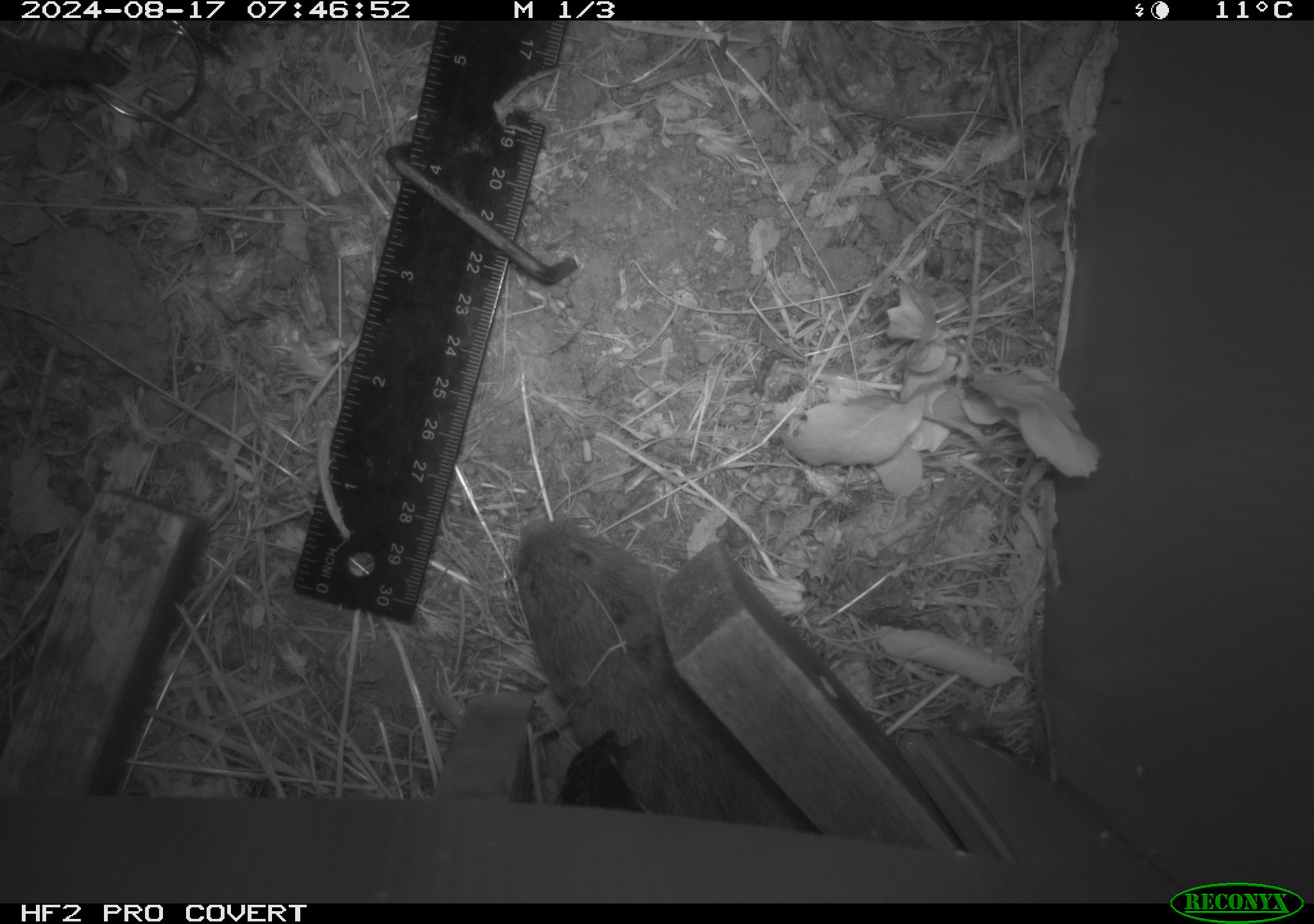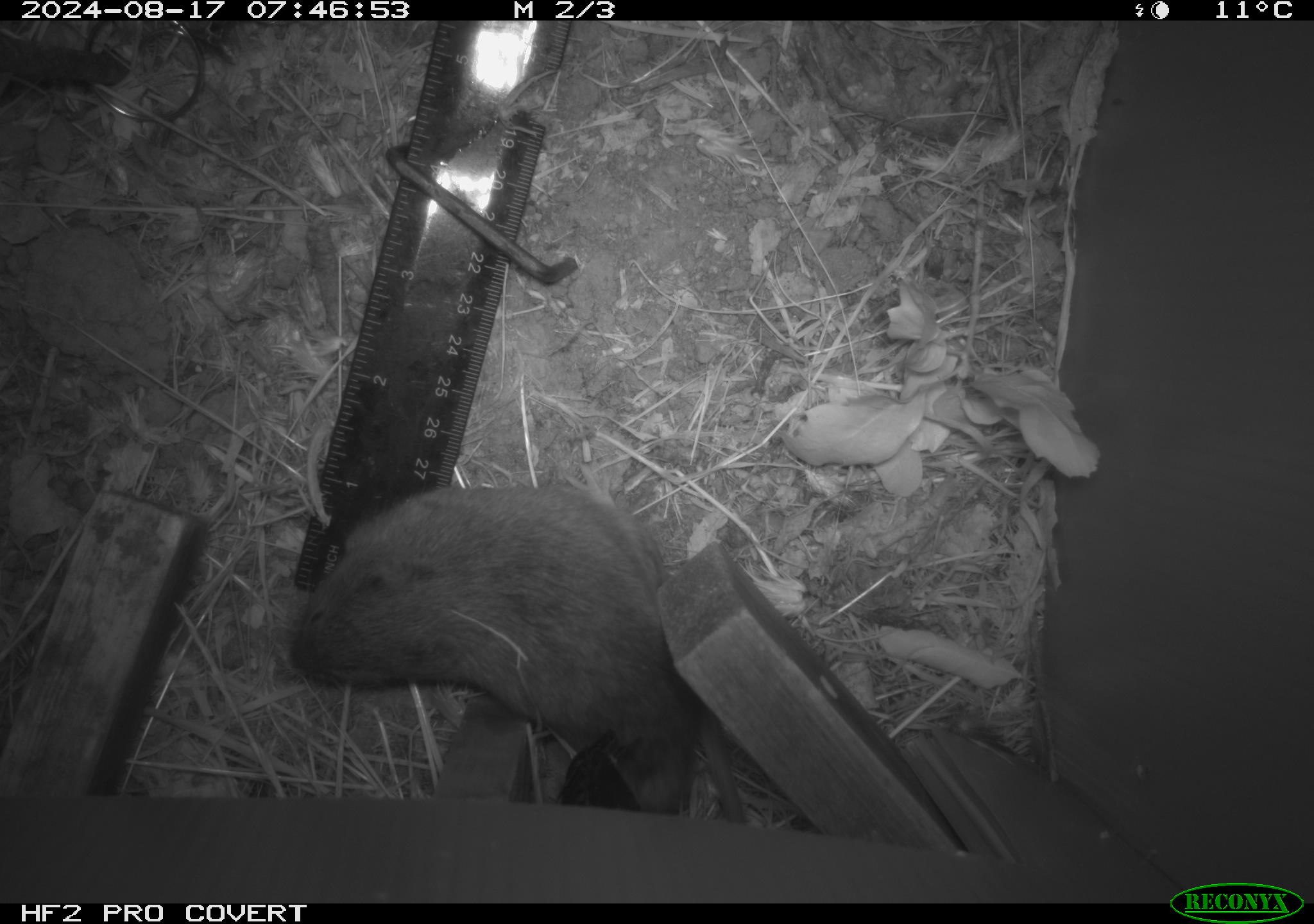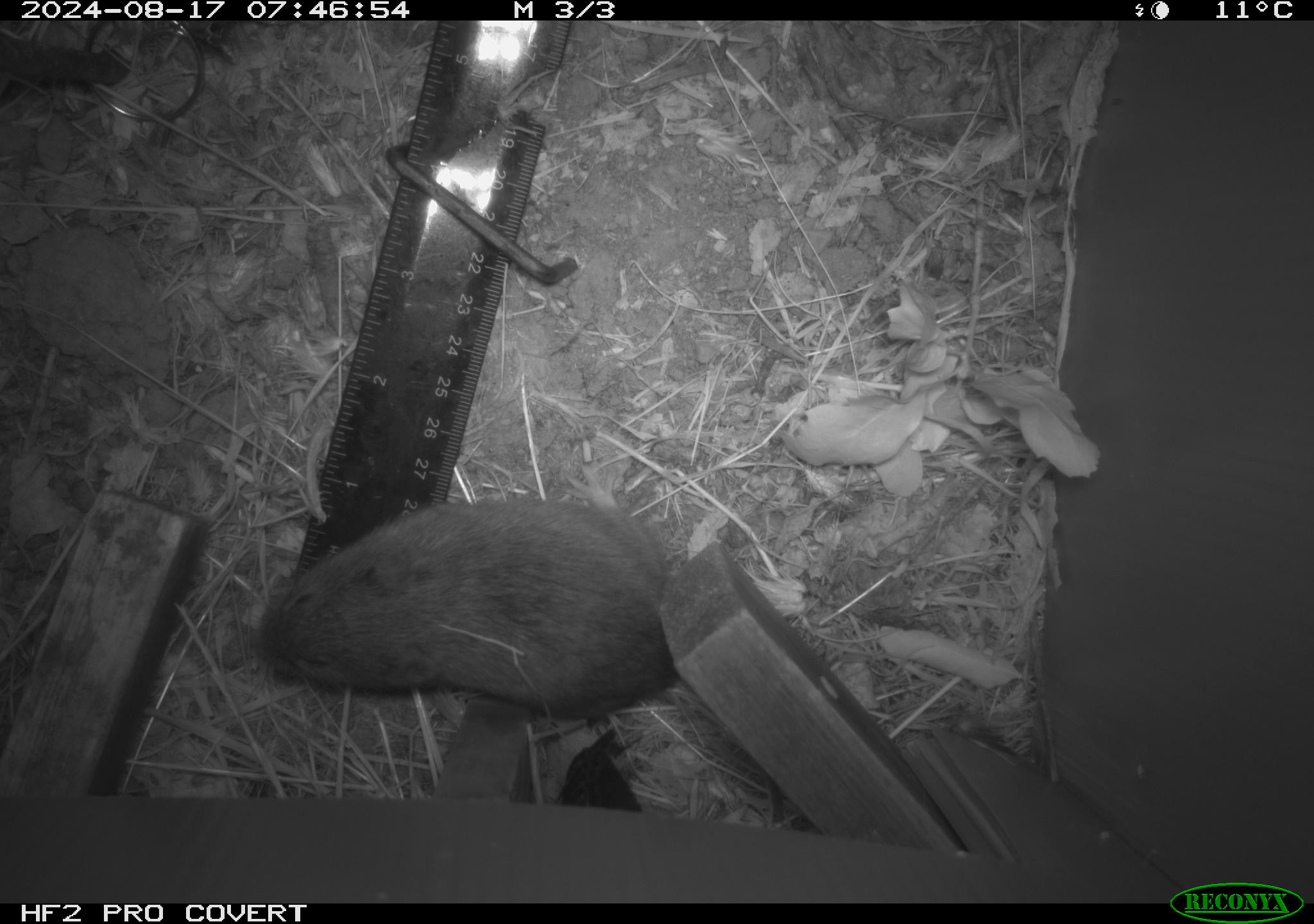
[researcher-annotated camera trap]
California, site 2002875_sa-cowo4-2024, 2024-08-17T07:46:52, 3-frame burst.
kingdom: Animalia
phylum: Chordata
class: Mammalia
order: Rodentia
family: Cricetidae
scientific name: Arvicolinae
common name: voles, lemmings, and muskrats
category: arvicolinae subfamily